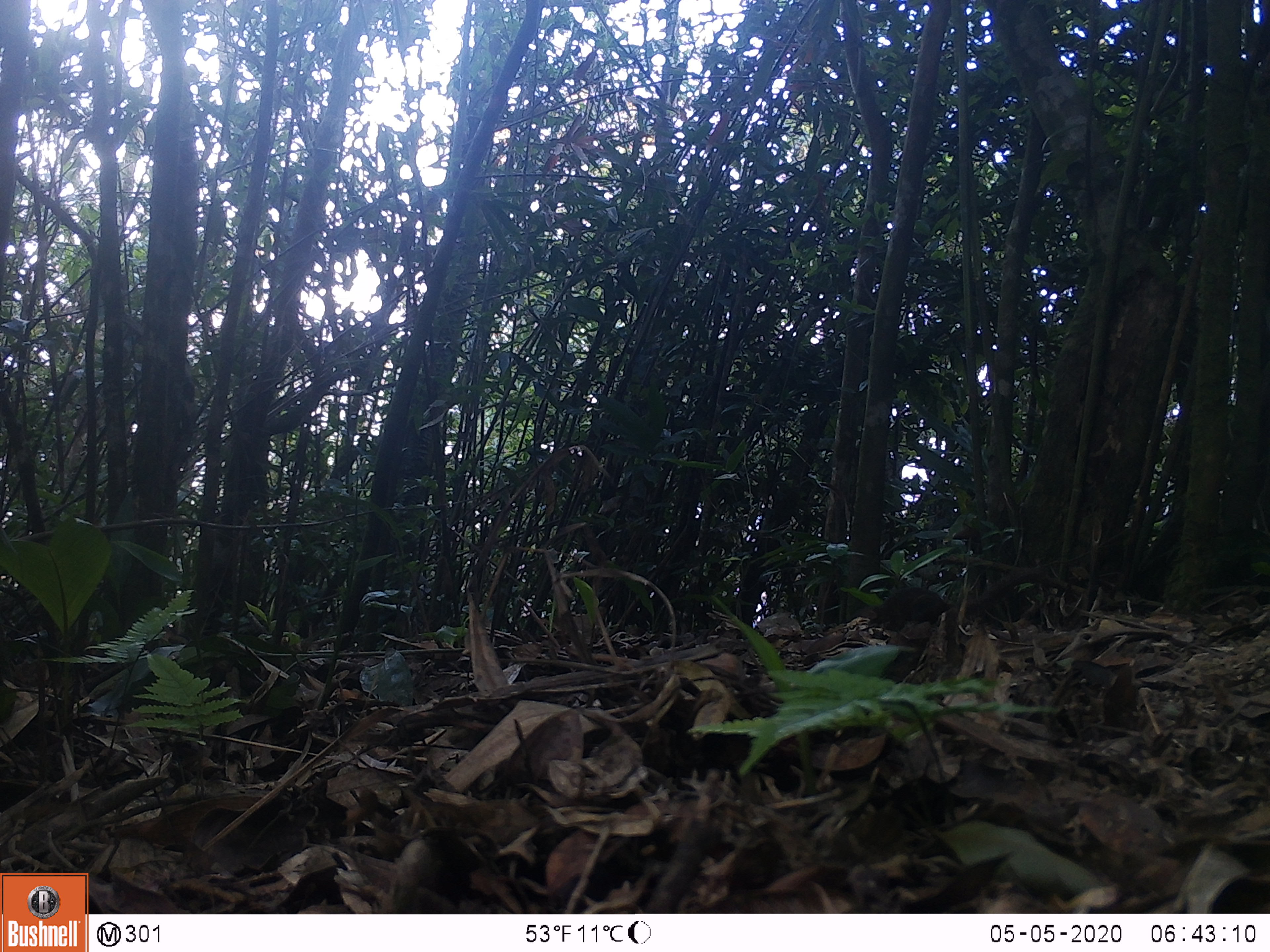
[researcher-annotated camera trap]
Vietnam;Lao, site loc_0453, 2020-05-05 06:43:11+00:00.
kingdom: Animalia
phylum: Chordata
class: Mammalia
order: Scandentia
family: Tupaiidae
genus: Tupaia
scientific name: Tupaia belangeri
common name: northern treeshrew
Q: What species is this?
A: Northern treeshrew (Tupaia belangeri).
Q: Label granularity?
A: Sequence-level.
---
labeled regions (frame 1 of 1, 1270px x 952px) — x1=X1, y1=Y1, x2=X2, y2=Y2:
northern treeshrew: x1=866, y1=585, x2=954, y2=635